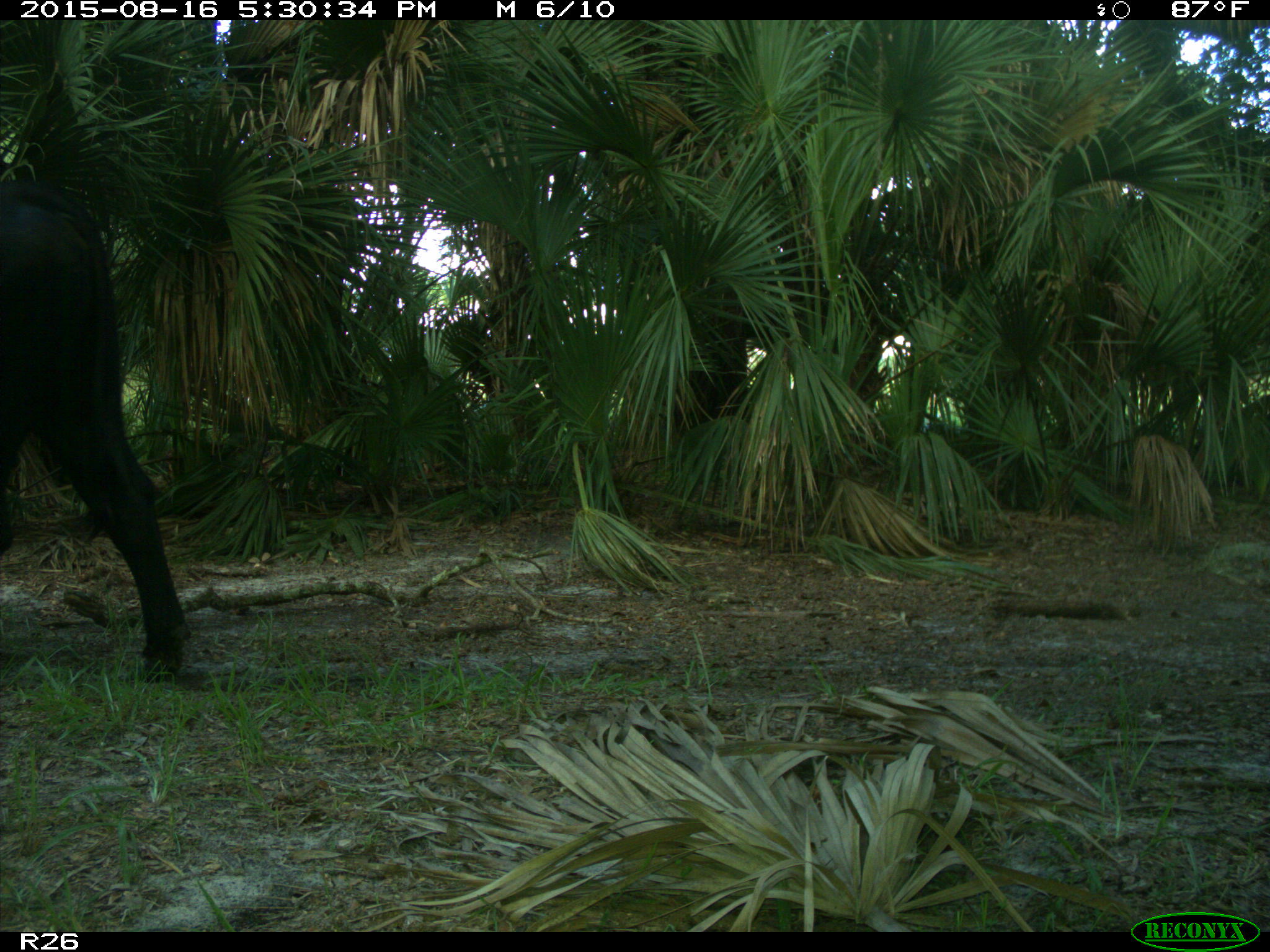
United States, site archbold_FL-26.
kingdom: Animalia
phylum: Chordata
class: Mammalia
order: Artiodactyla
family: Bovidae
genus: Bos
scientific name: Bos taurus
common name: domestic cow